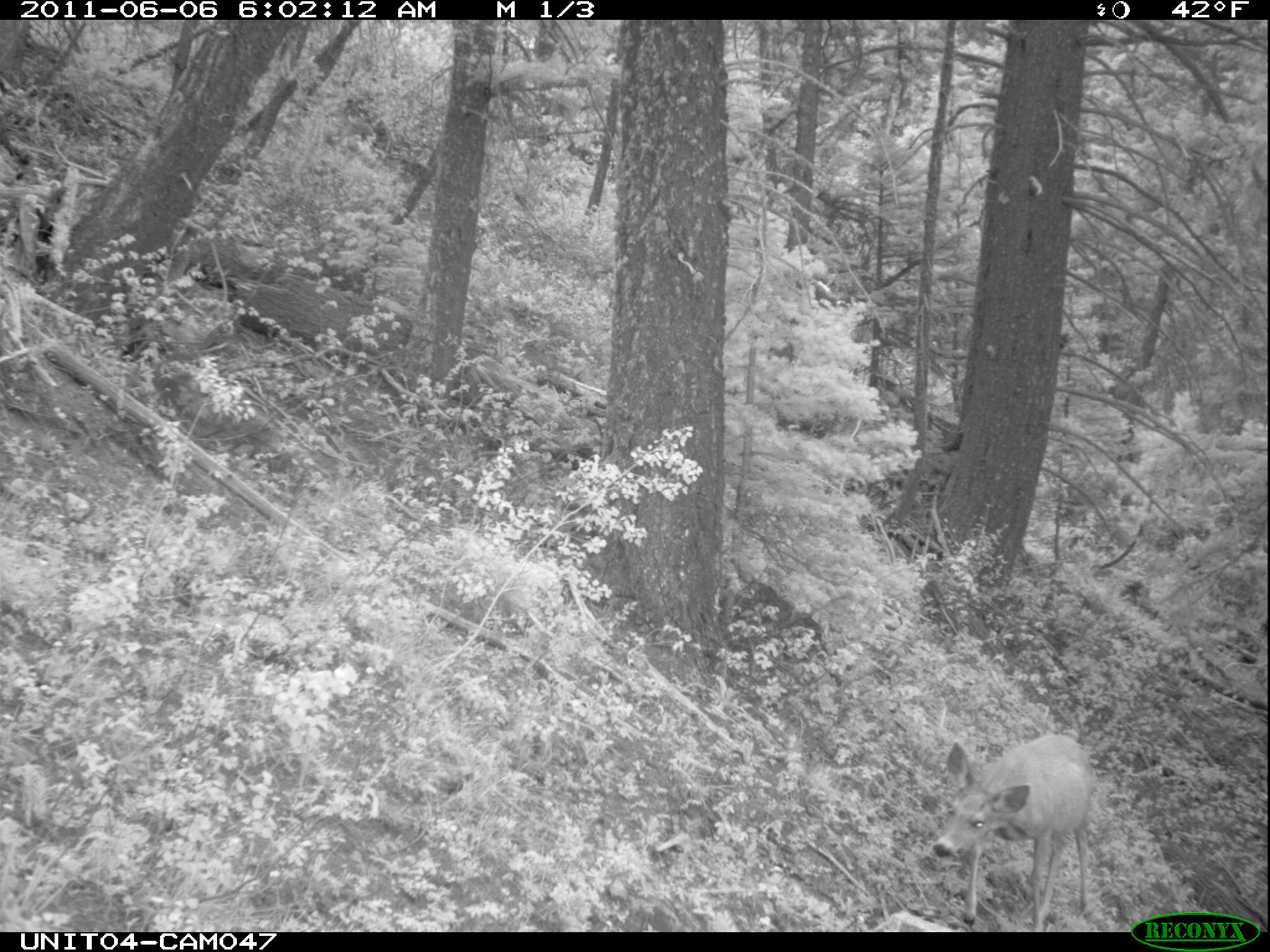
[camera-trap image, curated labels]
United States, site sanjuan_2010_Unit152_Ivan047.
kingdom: Animalia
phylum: Chordata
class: Mammalia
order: Artiodactyla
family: Cervidae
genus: Odocoileus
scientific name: Odocoileus hemionus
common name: mule deer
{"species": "Odocoileus hemionus (mule deer)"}